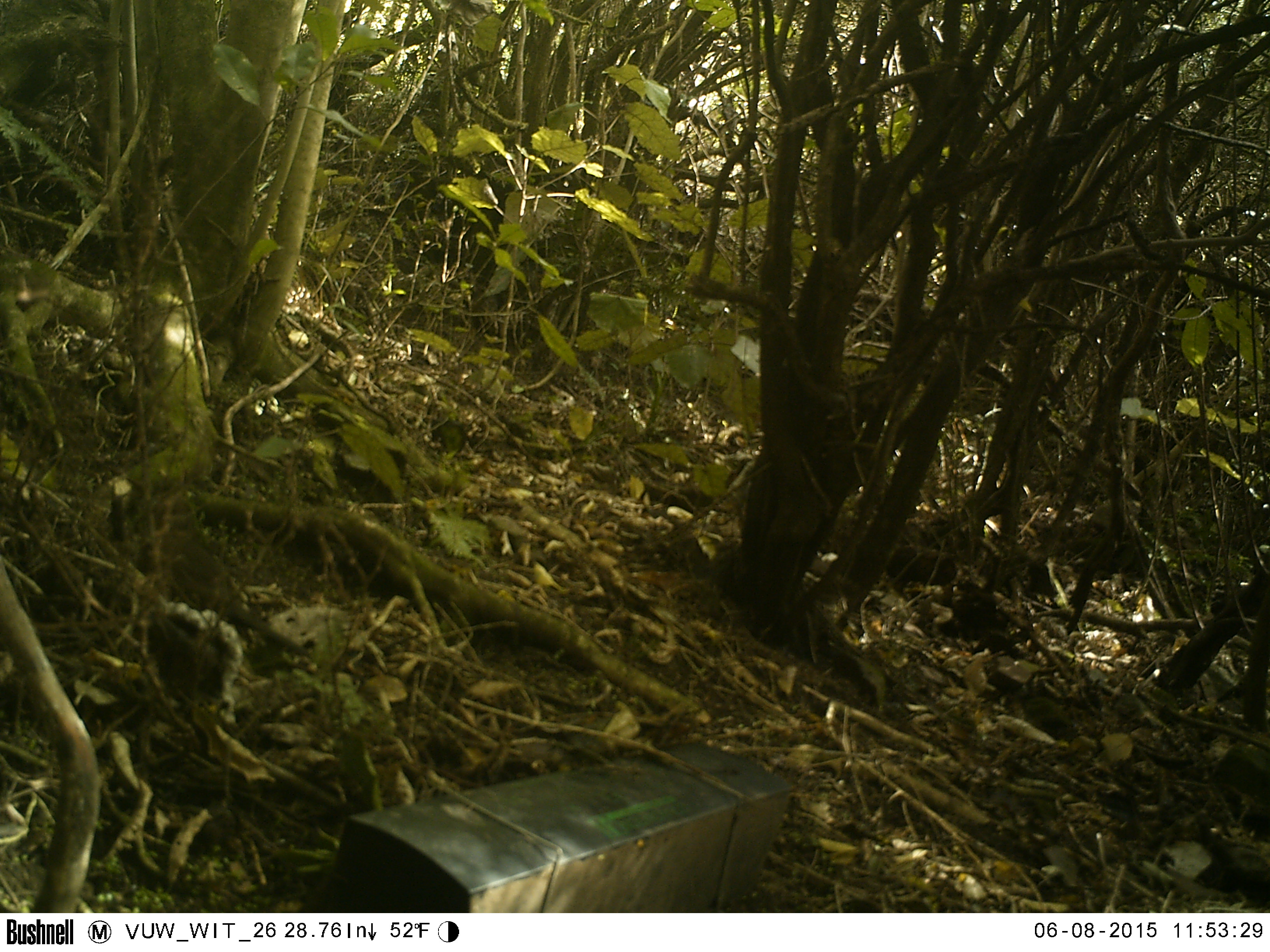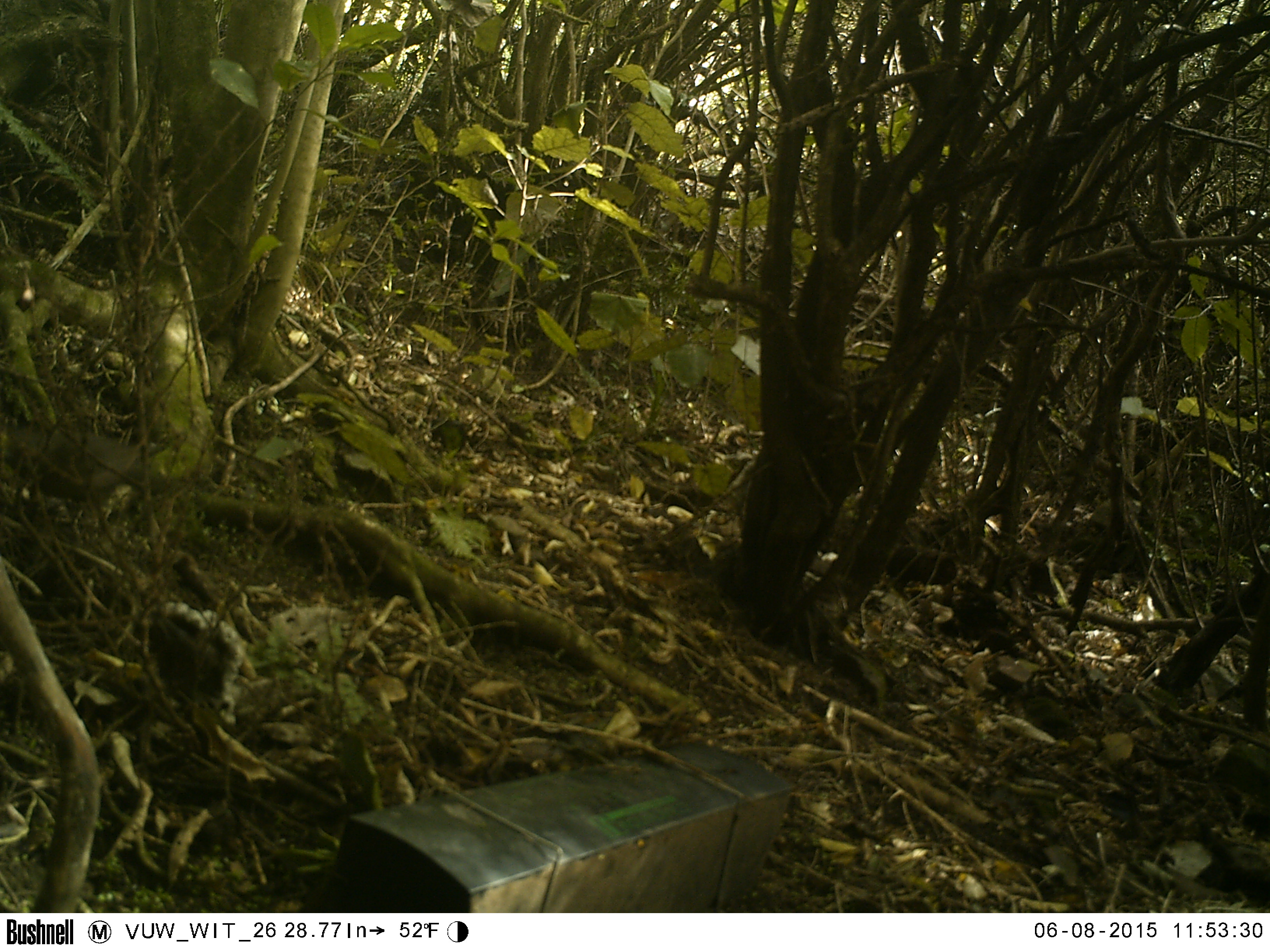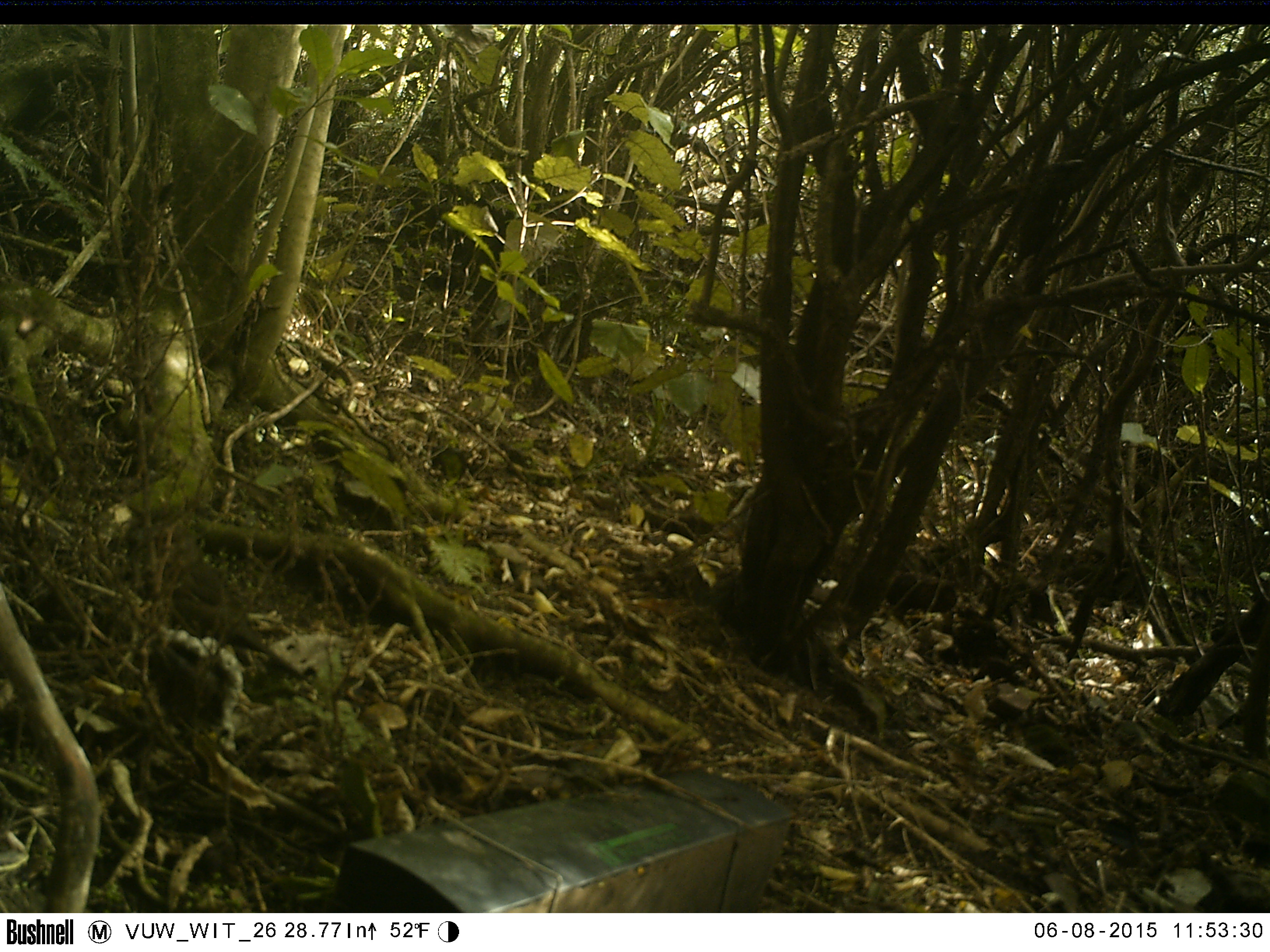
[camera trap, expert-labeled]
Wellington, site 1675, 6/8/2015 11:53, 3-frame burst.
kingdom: Animalia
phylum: Chordata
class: Aves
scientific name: Aves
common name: bird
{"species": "bird (Aves)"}